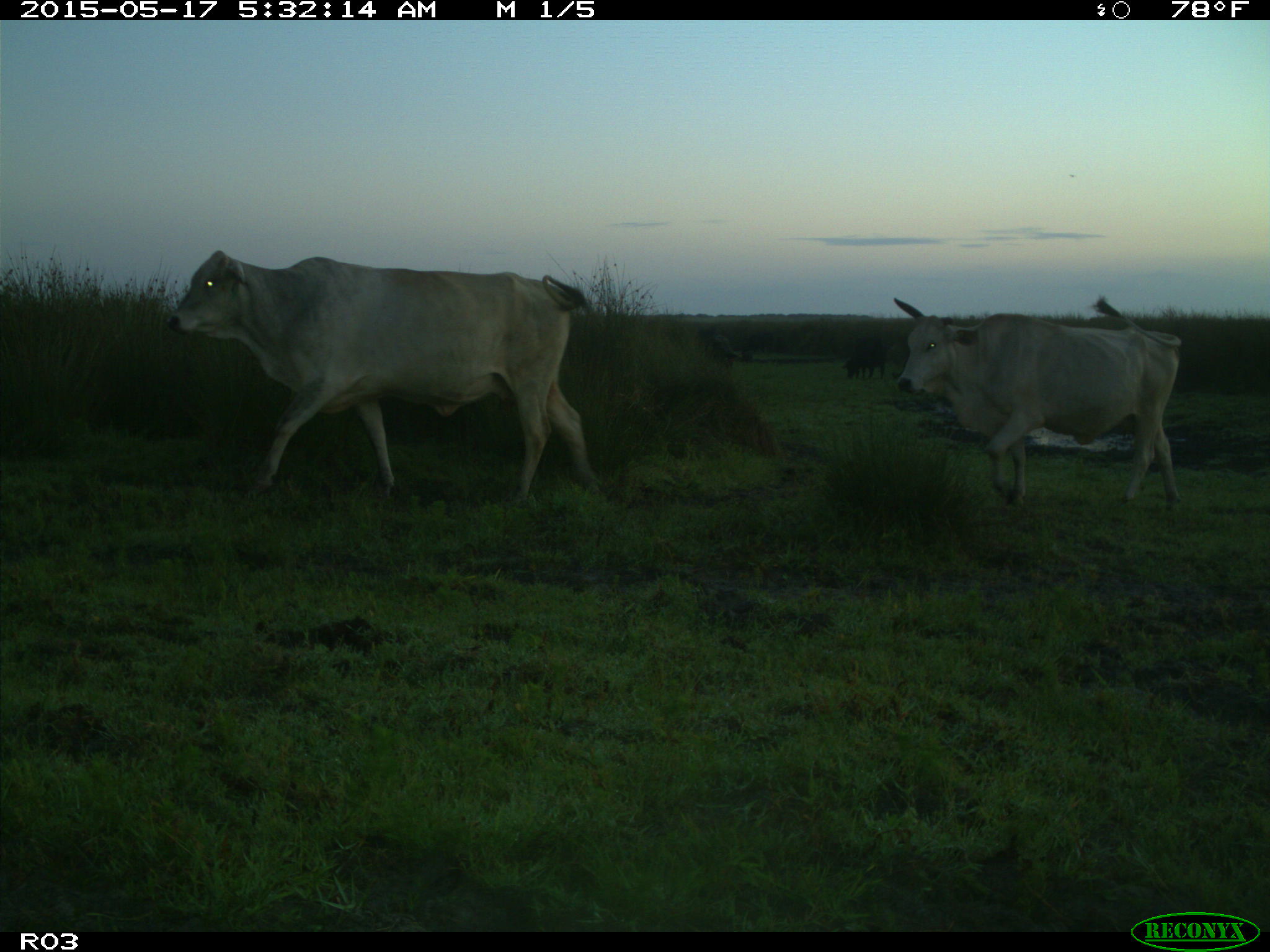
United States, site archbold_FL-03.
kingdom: Animalia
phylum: Chordata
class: Mammalia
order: Artiodactyla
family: Bovidae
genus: Bos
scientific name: Bos taurus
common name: domestic cow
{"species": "Bos taurus (domestic cow)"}